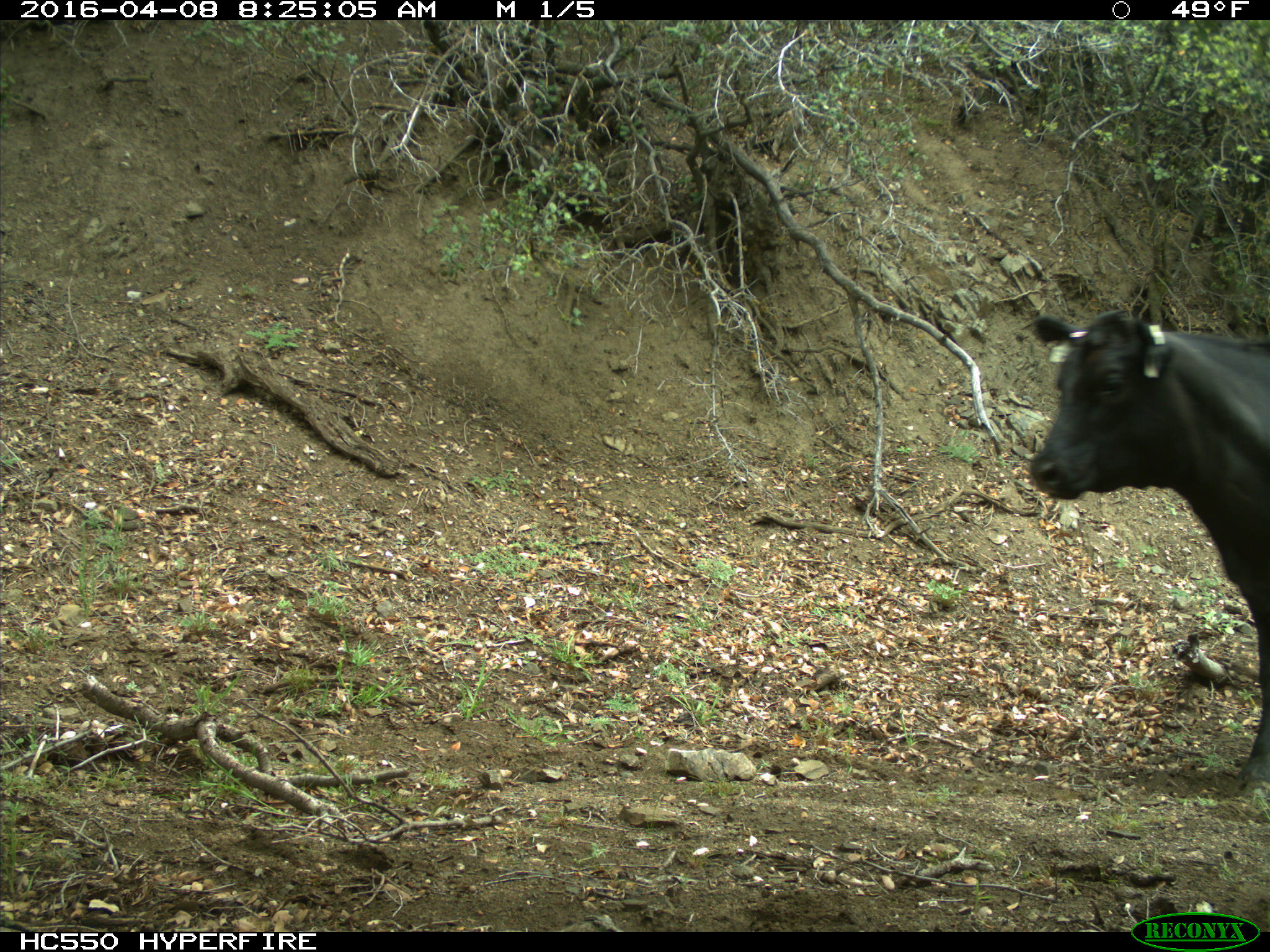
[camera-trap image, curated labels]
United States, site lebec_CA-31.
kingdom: Animalia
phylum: Chordata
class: Mammalia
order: Artiodactyla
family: Bovidae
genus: Bos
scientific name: Bos taurus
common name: domestic cow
Bos taurus (domestic cow).